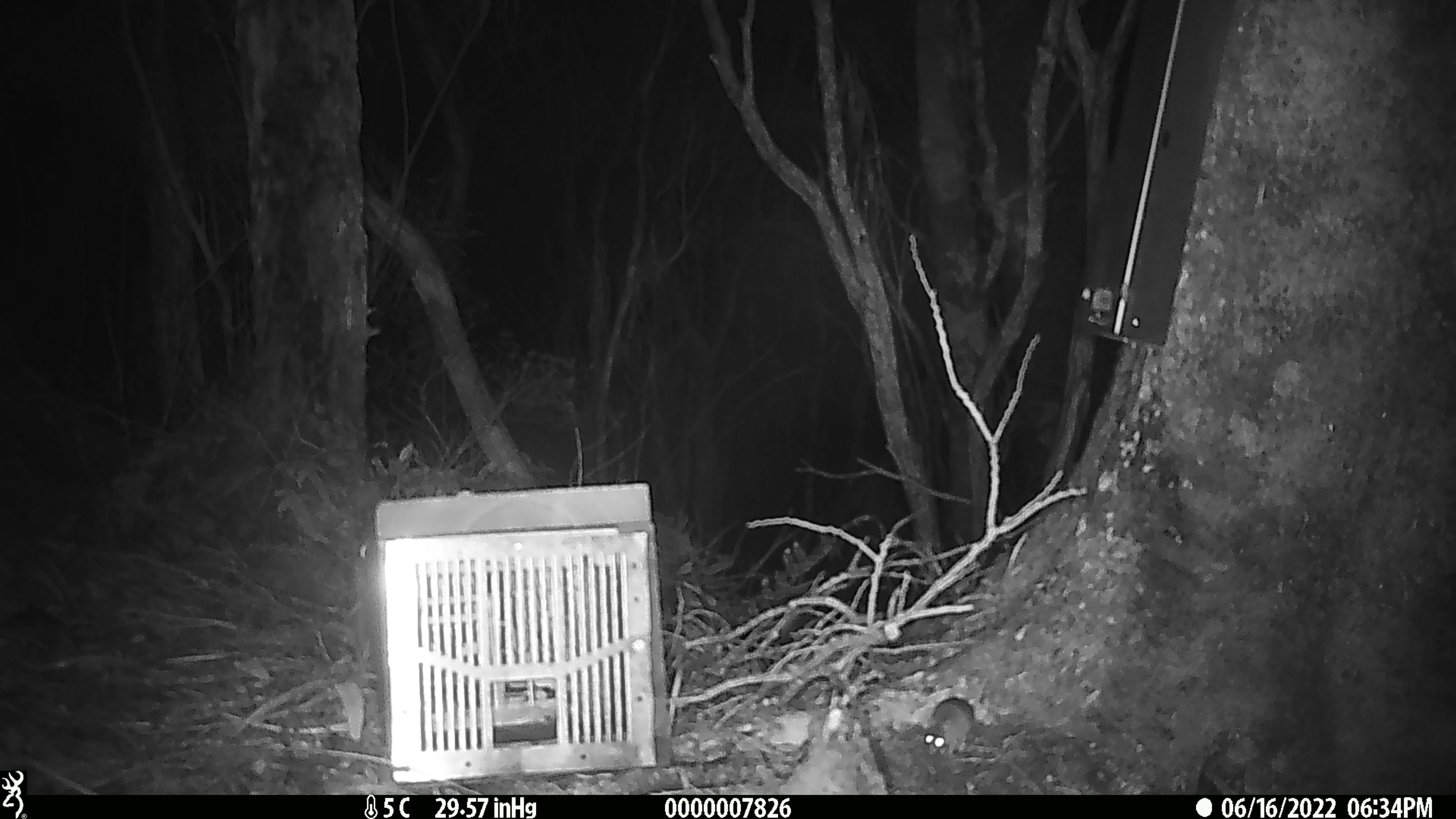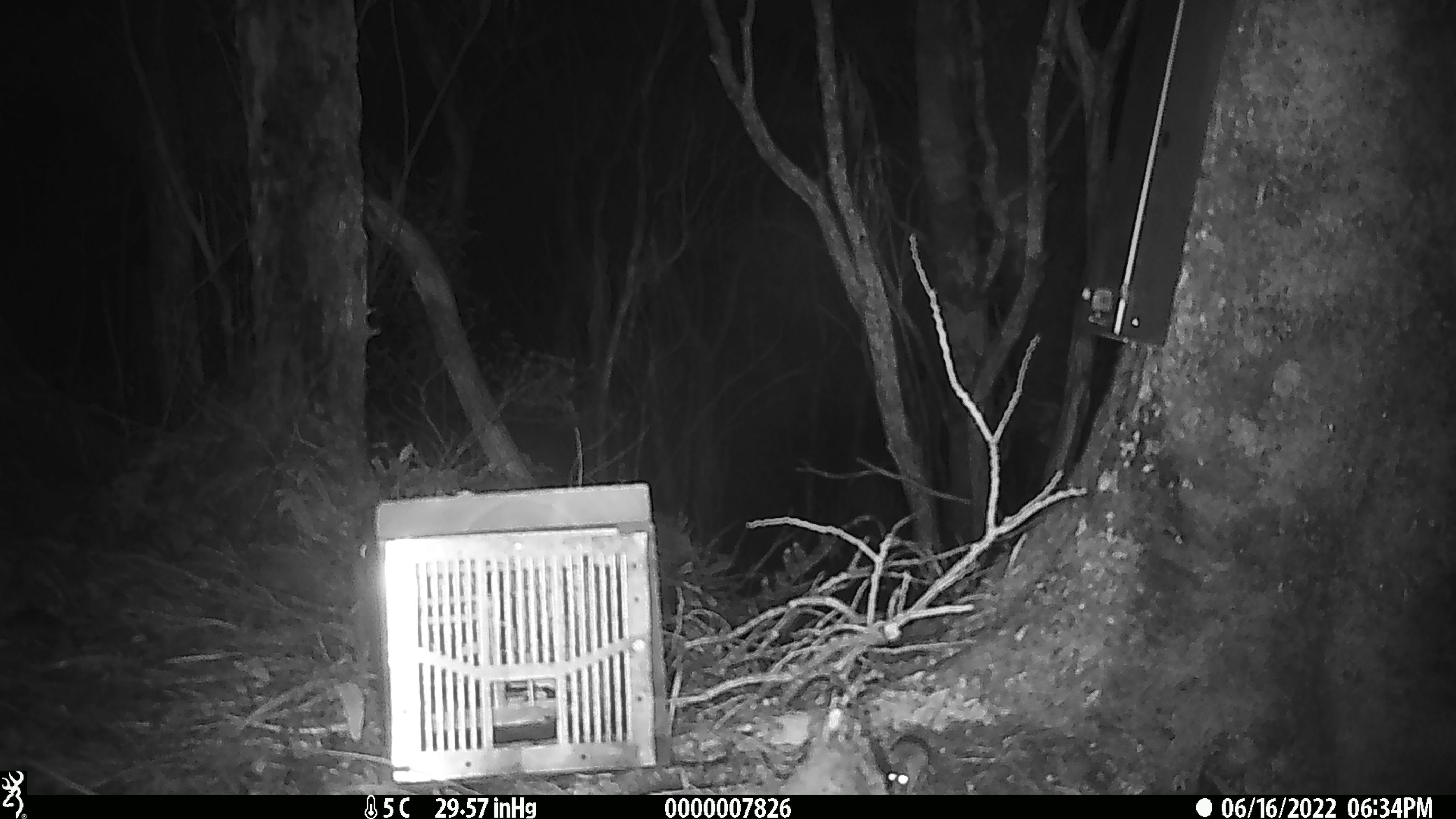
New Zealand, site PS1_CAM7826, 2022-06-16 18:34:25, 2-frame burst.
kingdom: Animalia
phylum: Chordata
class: Mammalia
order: Rodentia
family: Muridae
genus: Mus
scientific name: Mus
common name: mouse